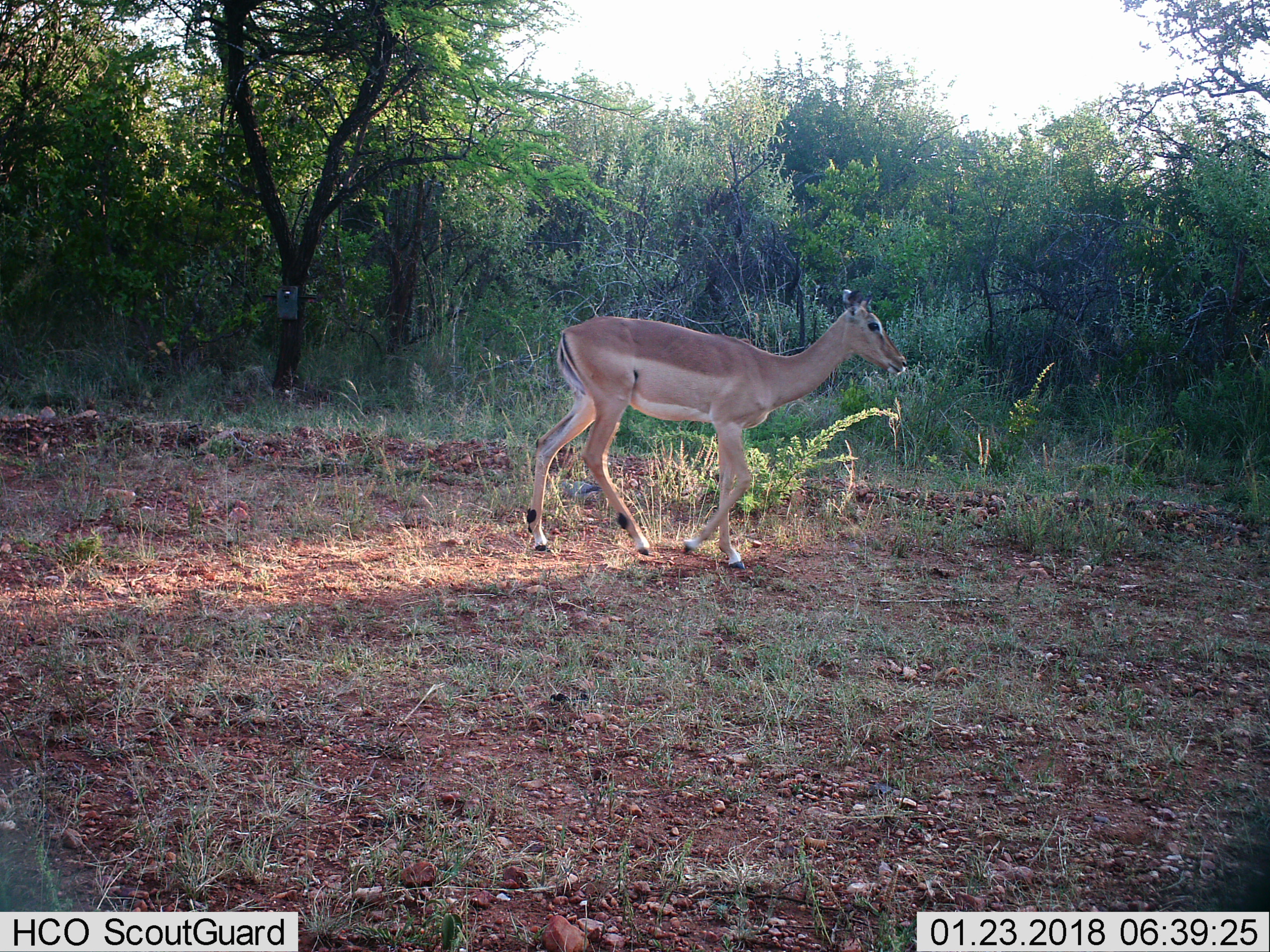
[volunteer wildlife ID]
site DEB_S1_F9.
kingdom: Animalia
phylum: Chordata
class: Mammalia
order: Artiodactyla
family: Bovidae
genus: Aepyceros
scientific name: Aepyceros melampus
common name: impala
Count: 1.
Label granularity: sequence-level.